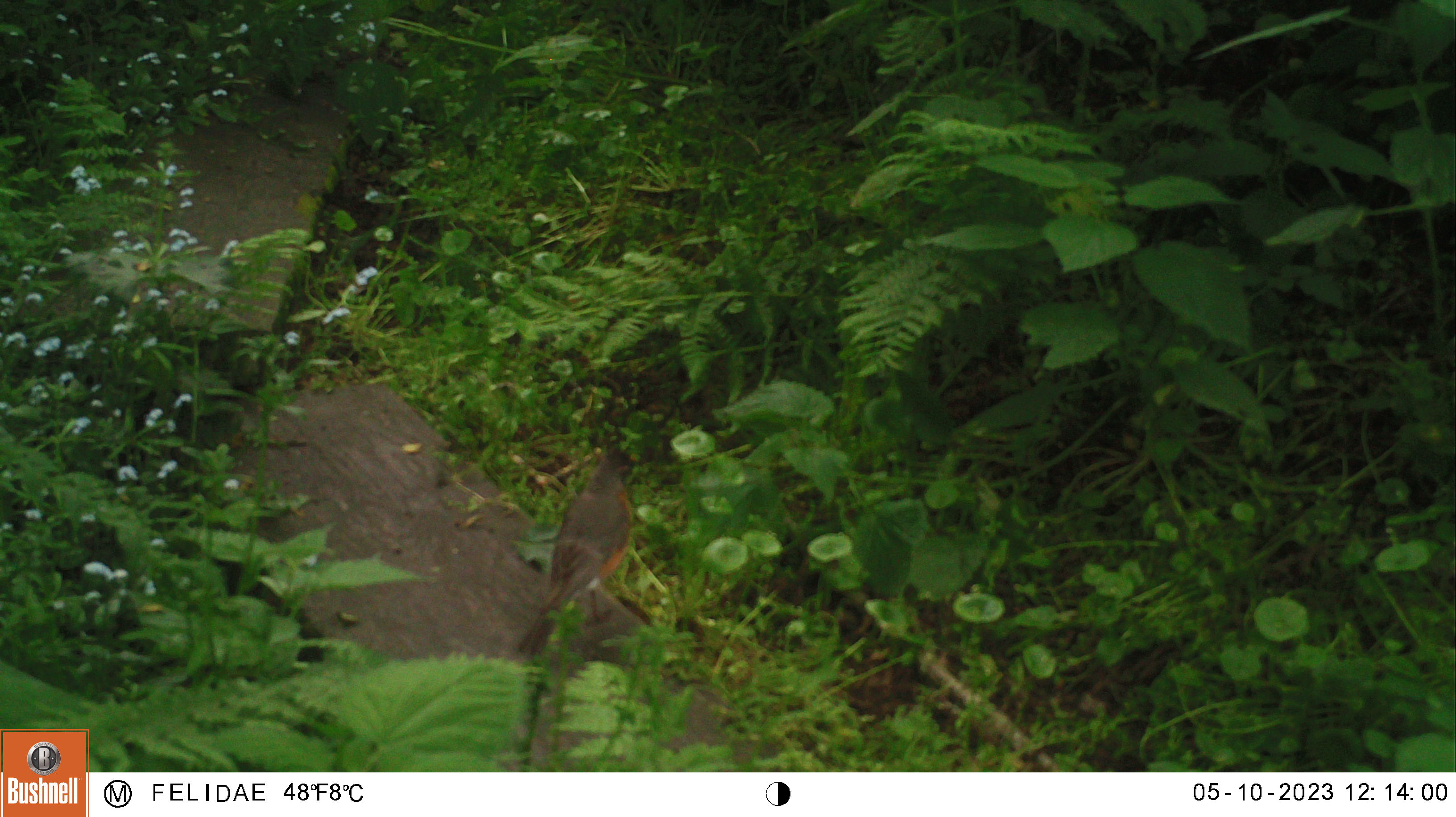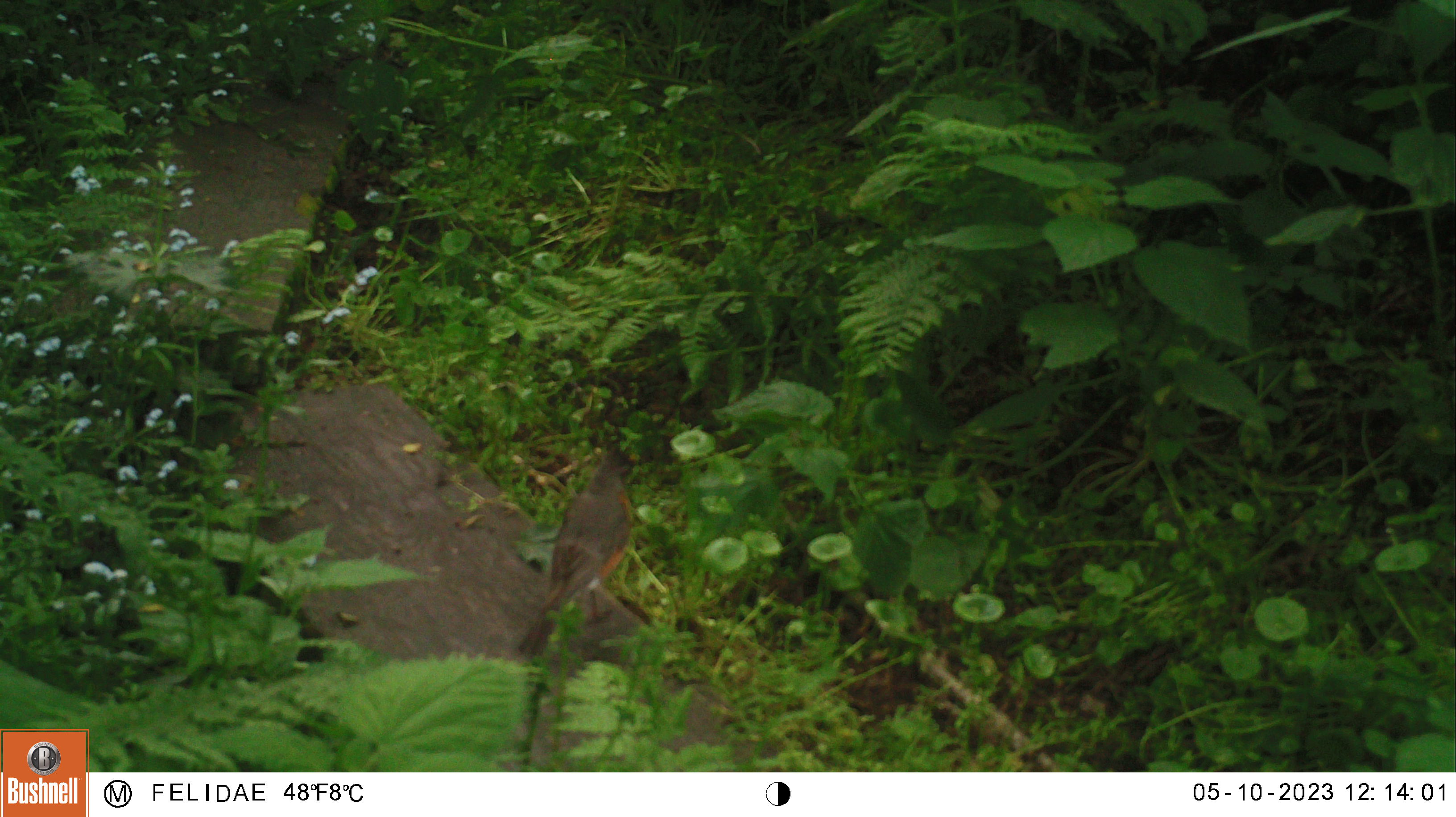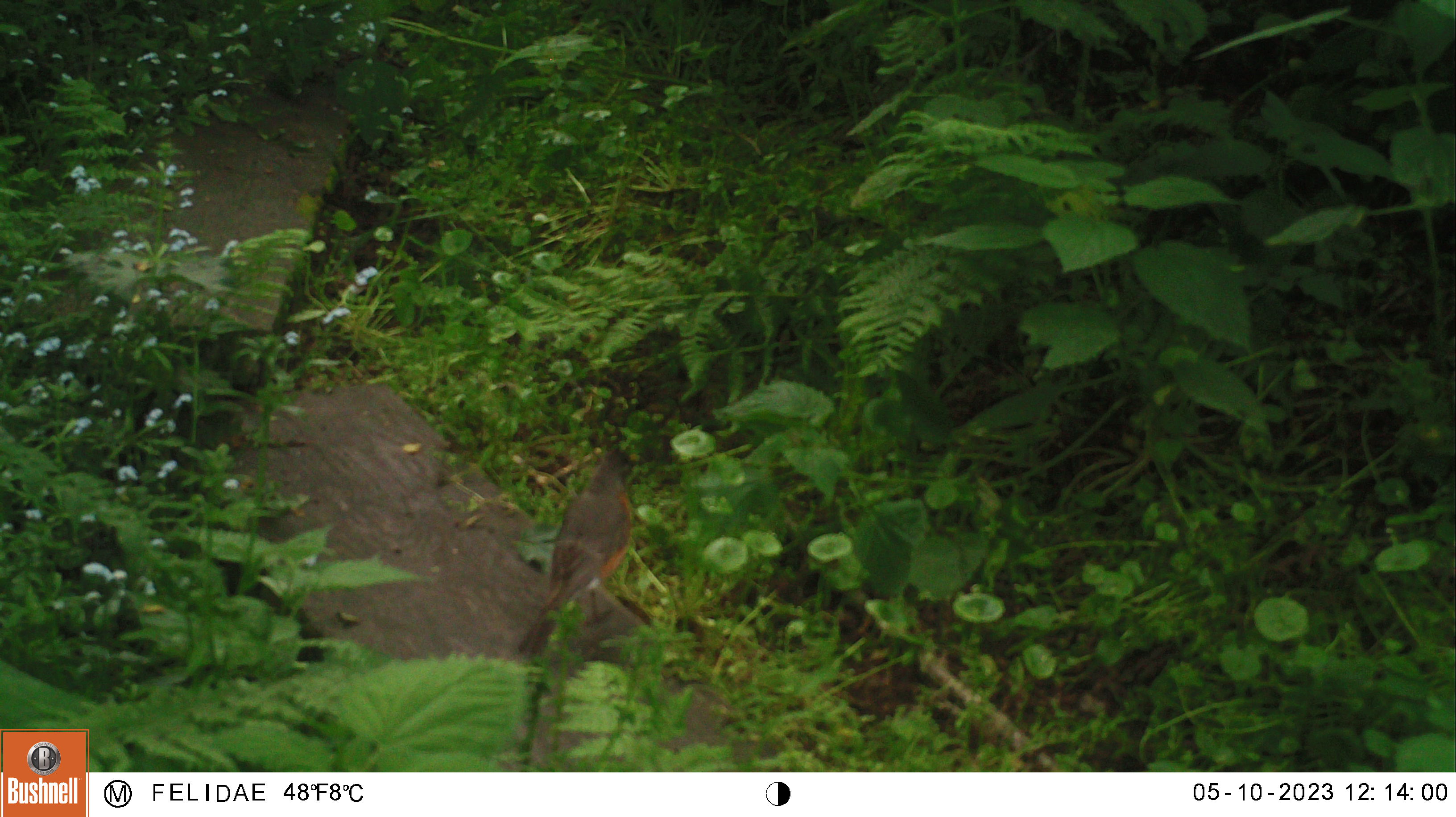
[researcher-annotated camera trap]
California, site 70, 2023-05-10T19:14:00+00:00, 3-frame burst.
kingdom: Animalia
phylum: Chordata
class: Aves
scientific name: Aves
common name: bird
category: unknown bird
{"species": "unknown bird (bird) (Aves)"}